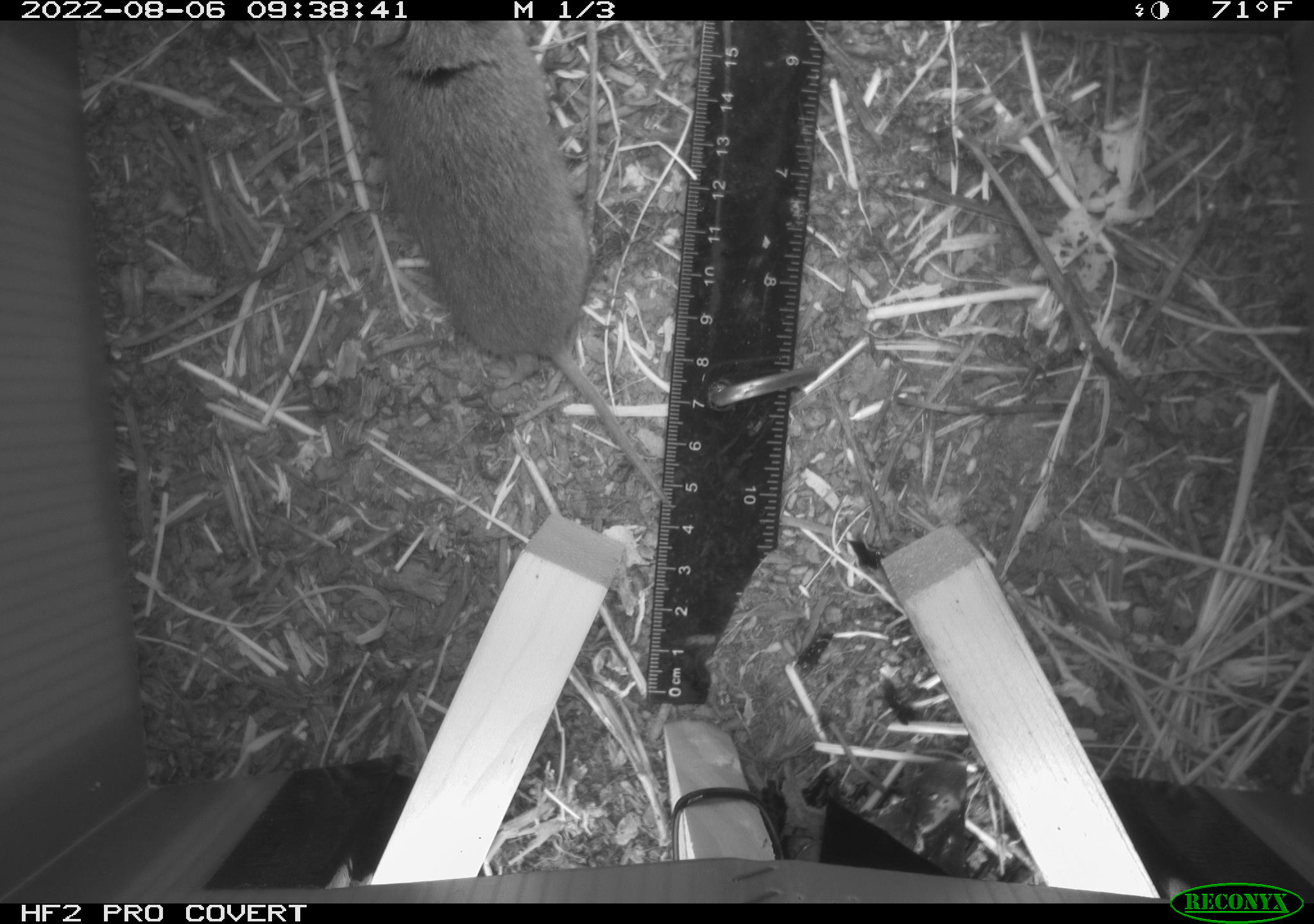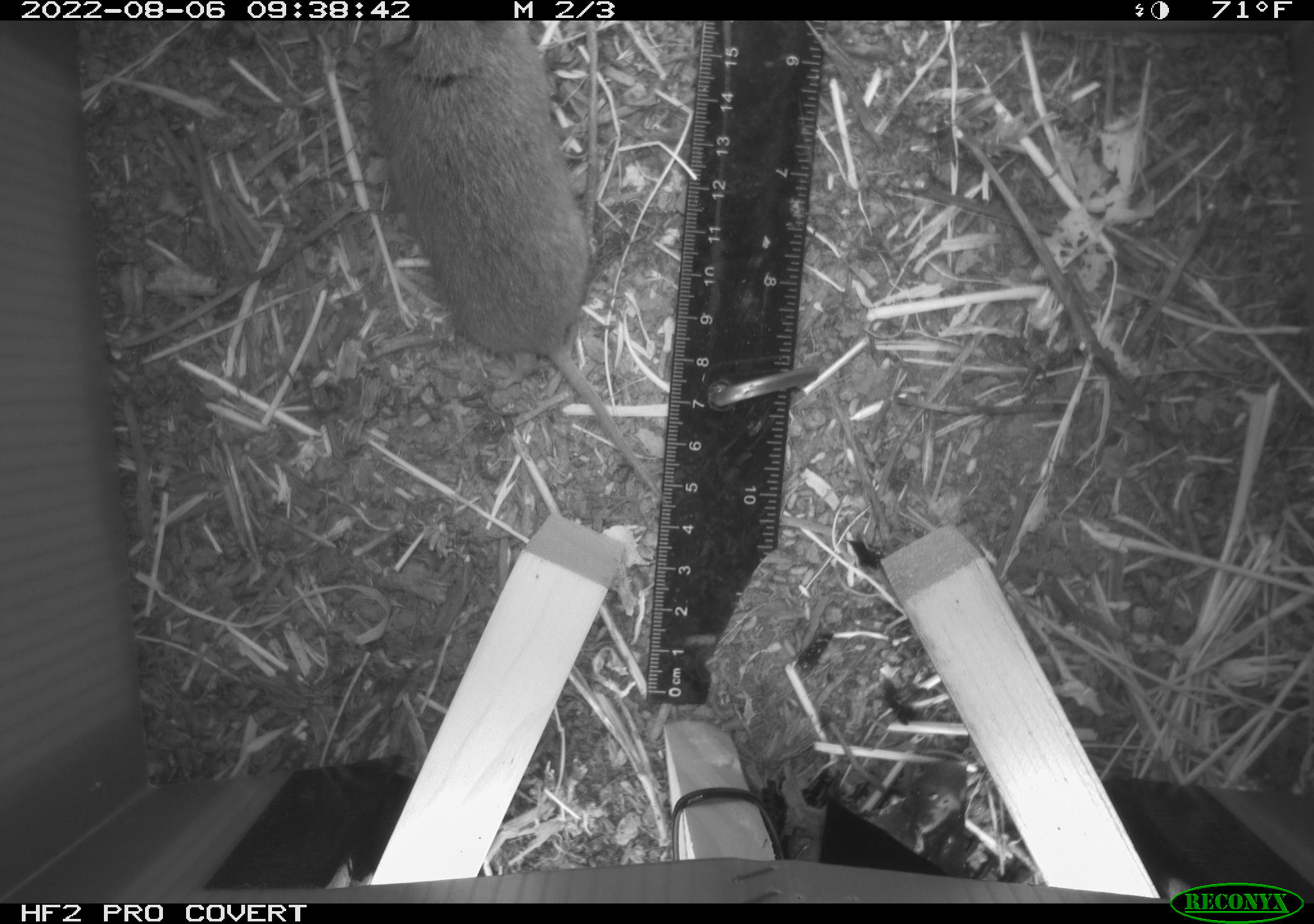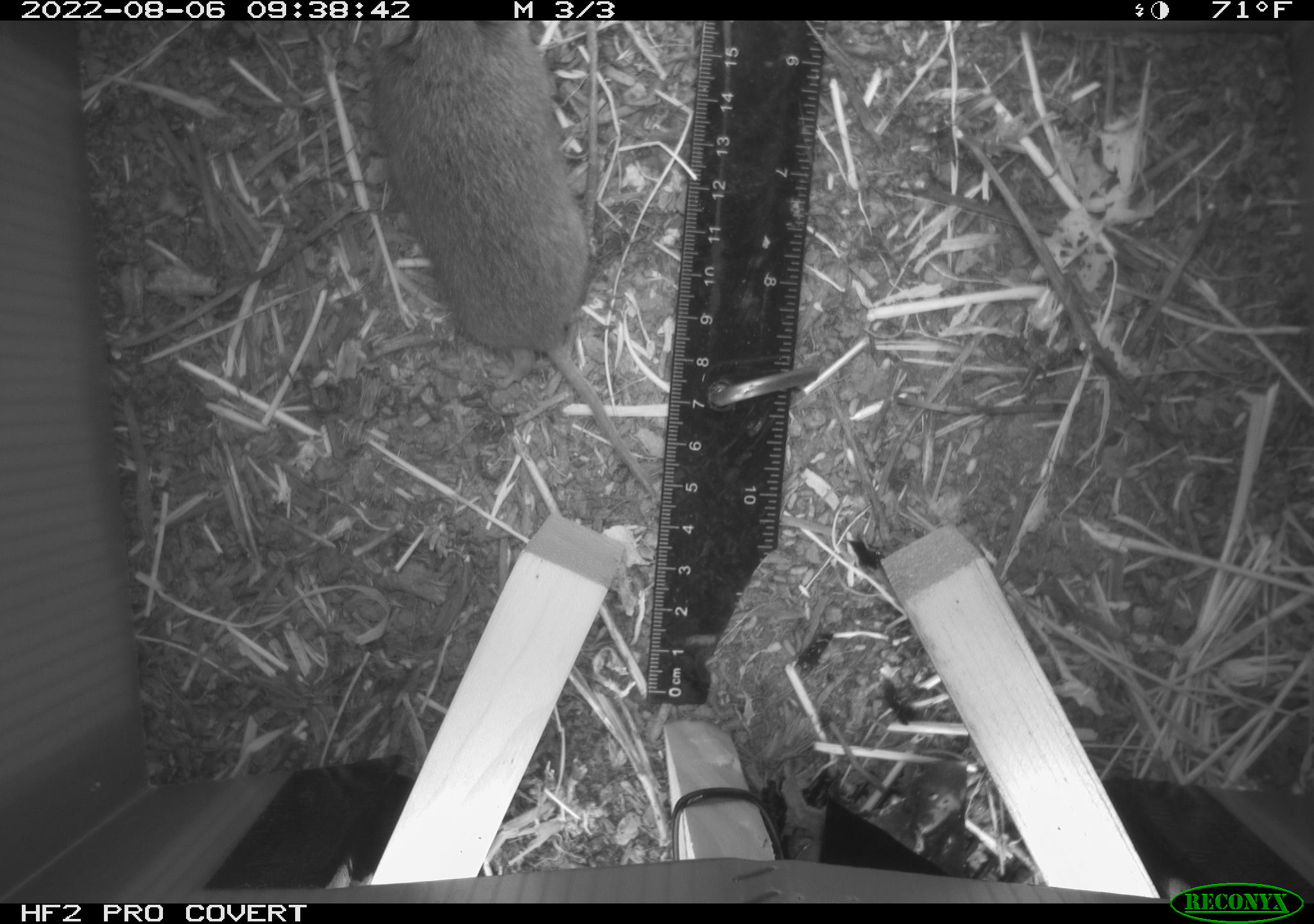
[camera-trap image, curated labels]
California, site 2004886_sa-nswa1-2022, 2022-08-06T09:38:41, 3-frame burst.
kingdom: Animalia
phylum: Chordata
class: Mammalia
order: Rodentia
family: Cricetidae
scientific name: Cricetidae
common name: hamsters, voles, lemmings, and allies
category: cricetidae family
Cricetidae family (hamsters, voles, lemmings, and allies) (Cricetidae).